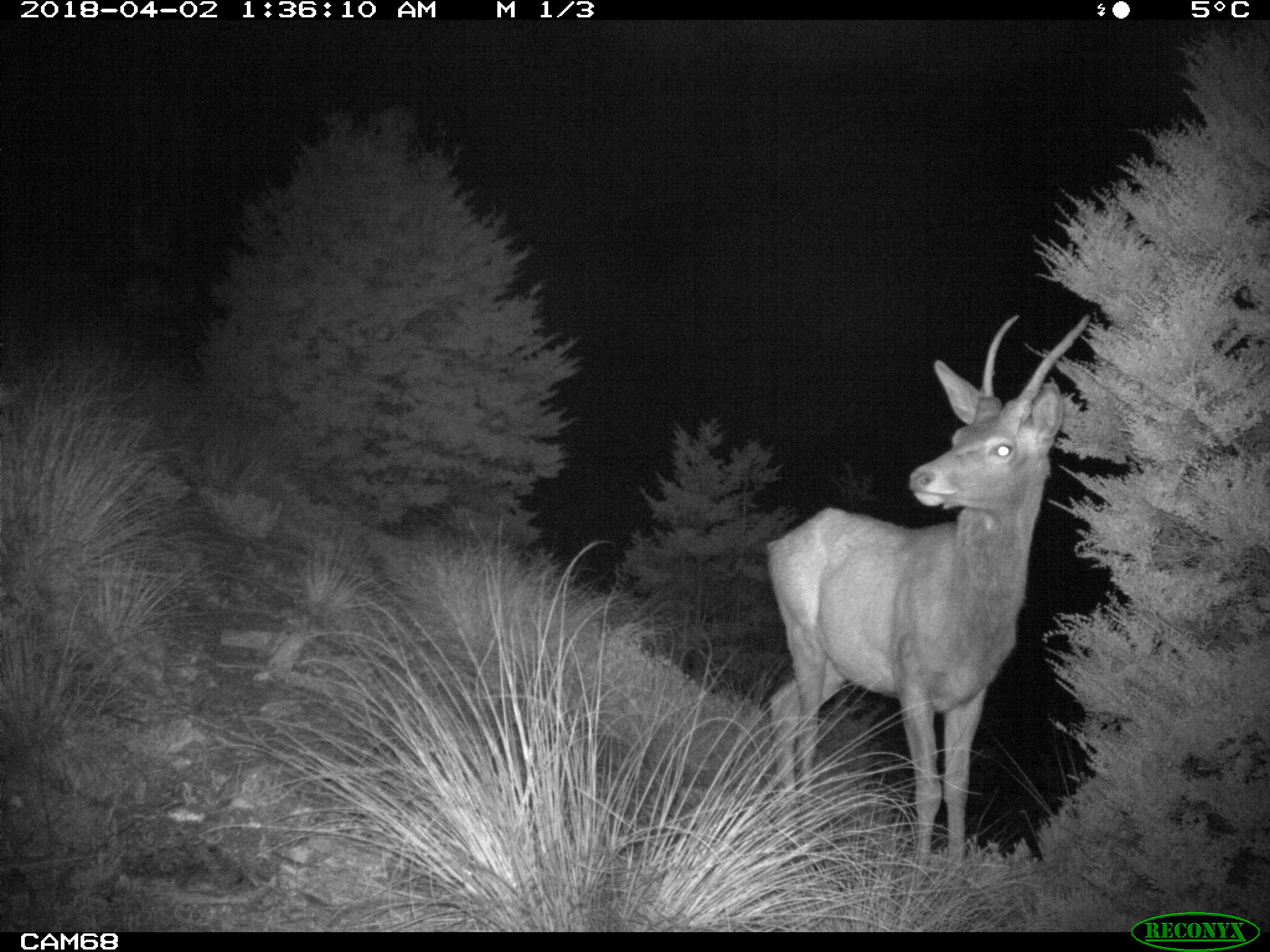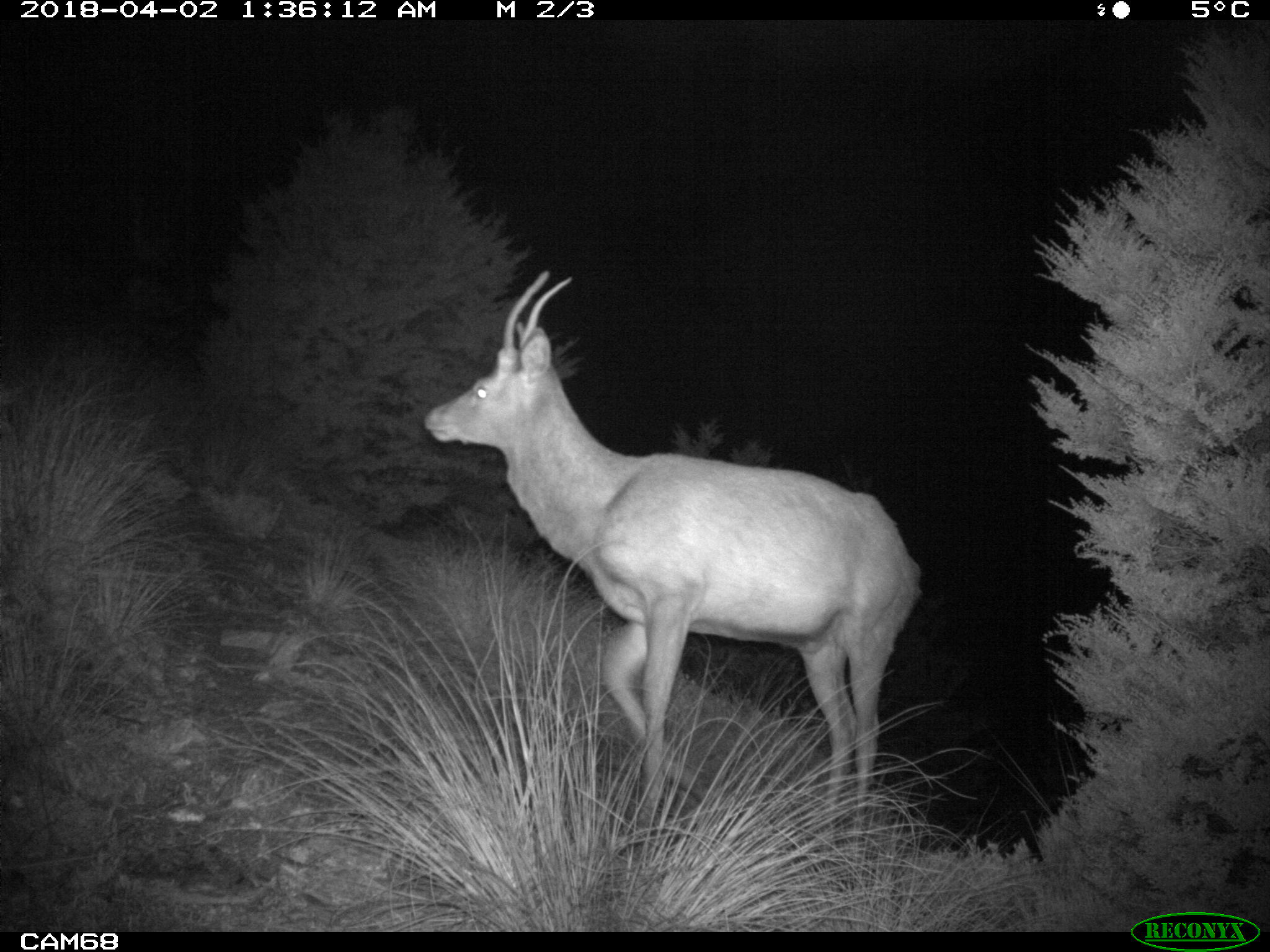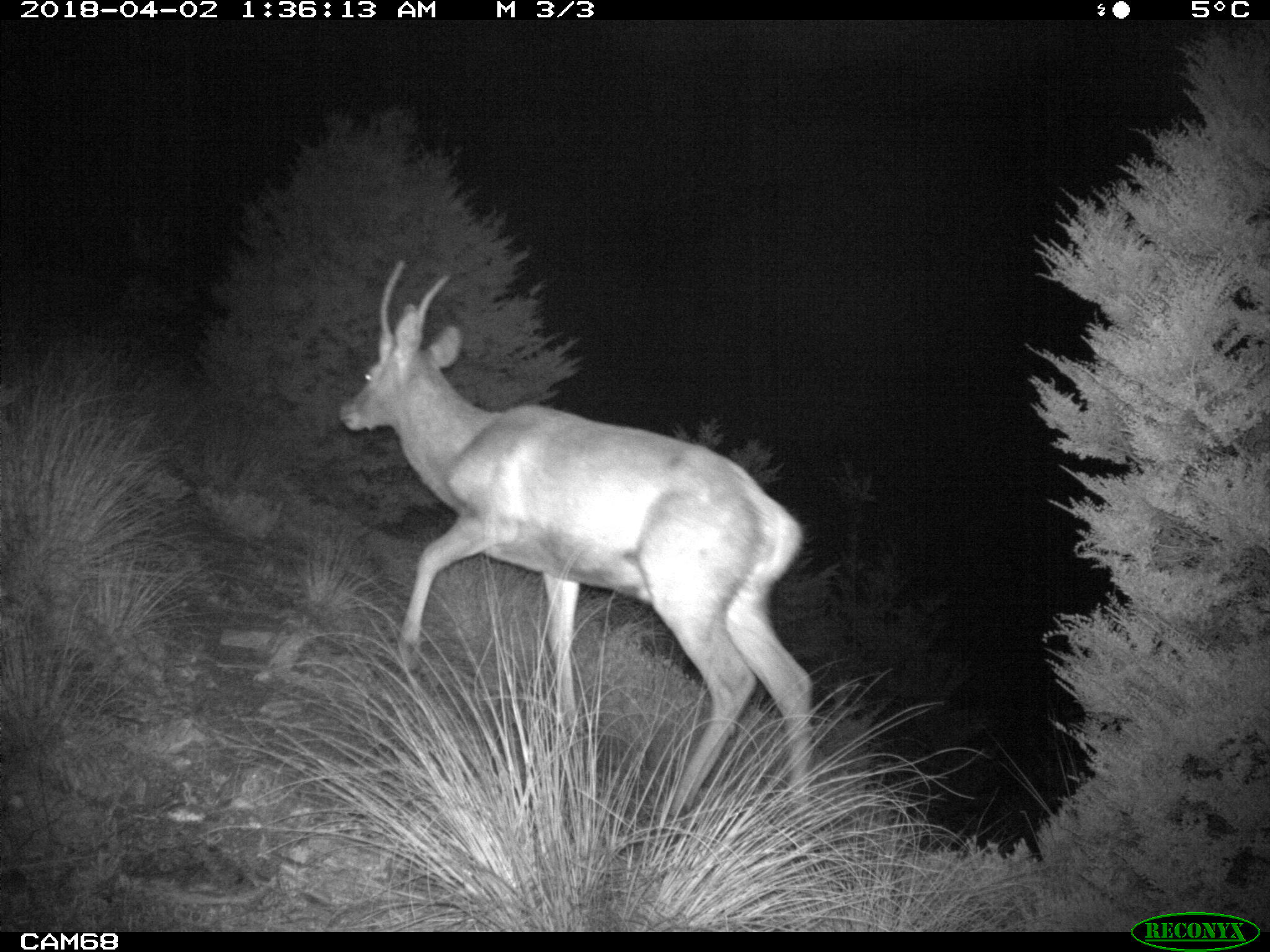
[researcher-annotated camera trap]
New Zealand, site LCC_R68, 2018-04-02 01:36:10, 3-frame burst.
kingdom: Animalia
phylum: Chordata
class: Mammalia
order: Artiodactyla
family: Cervidae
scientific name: Cervidae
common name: deer